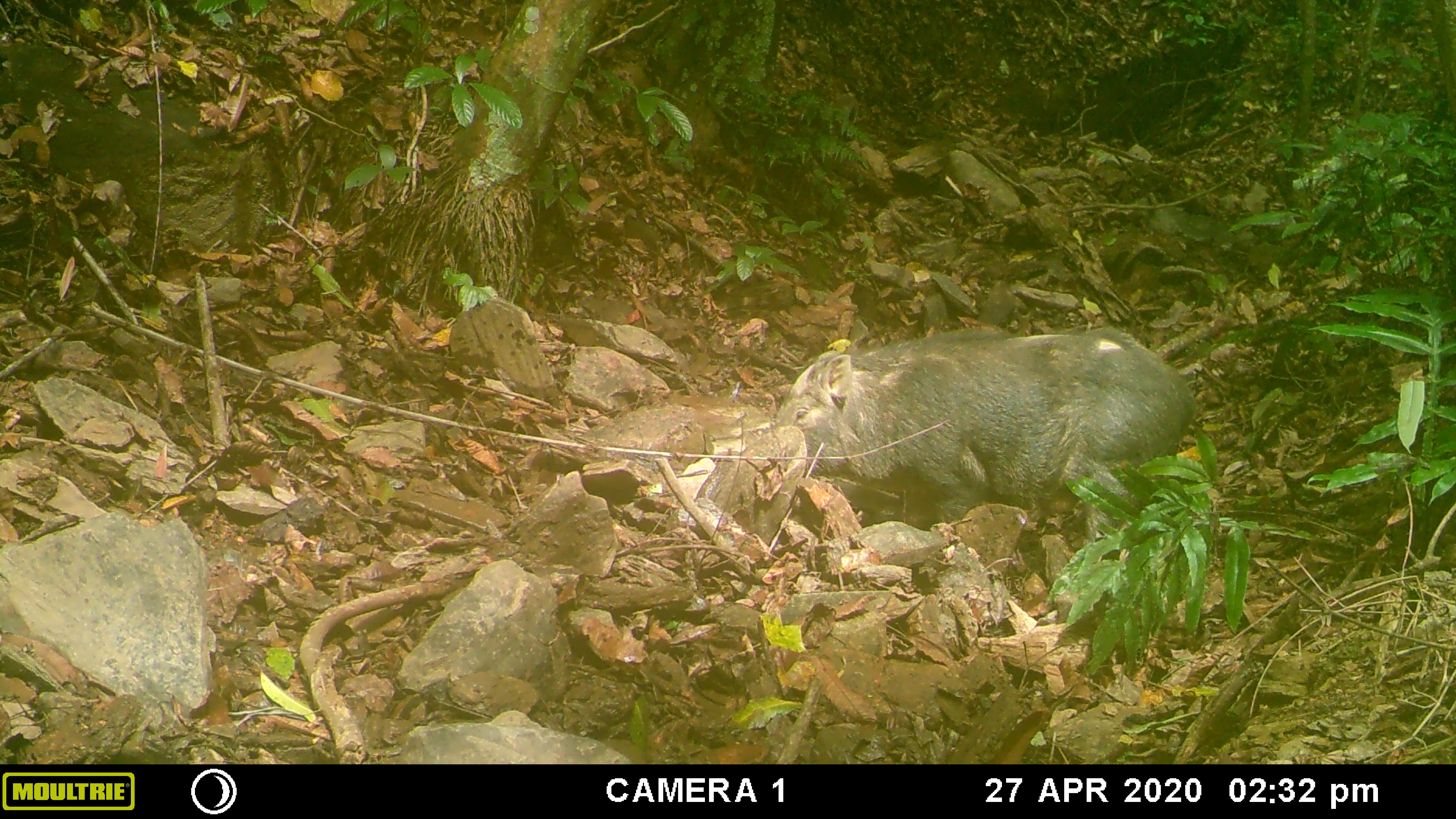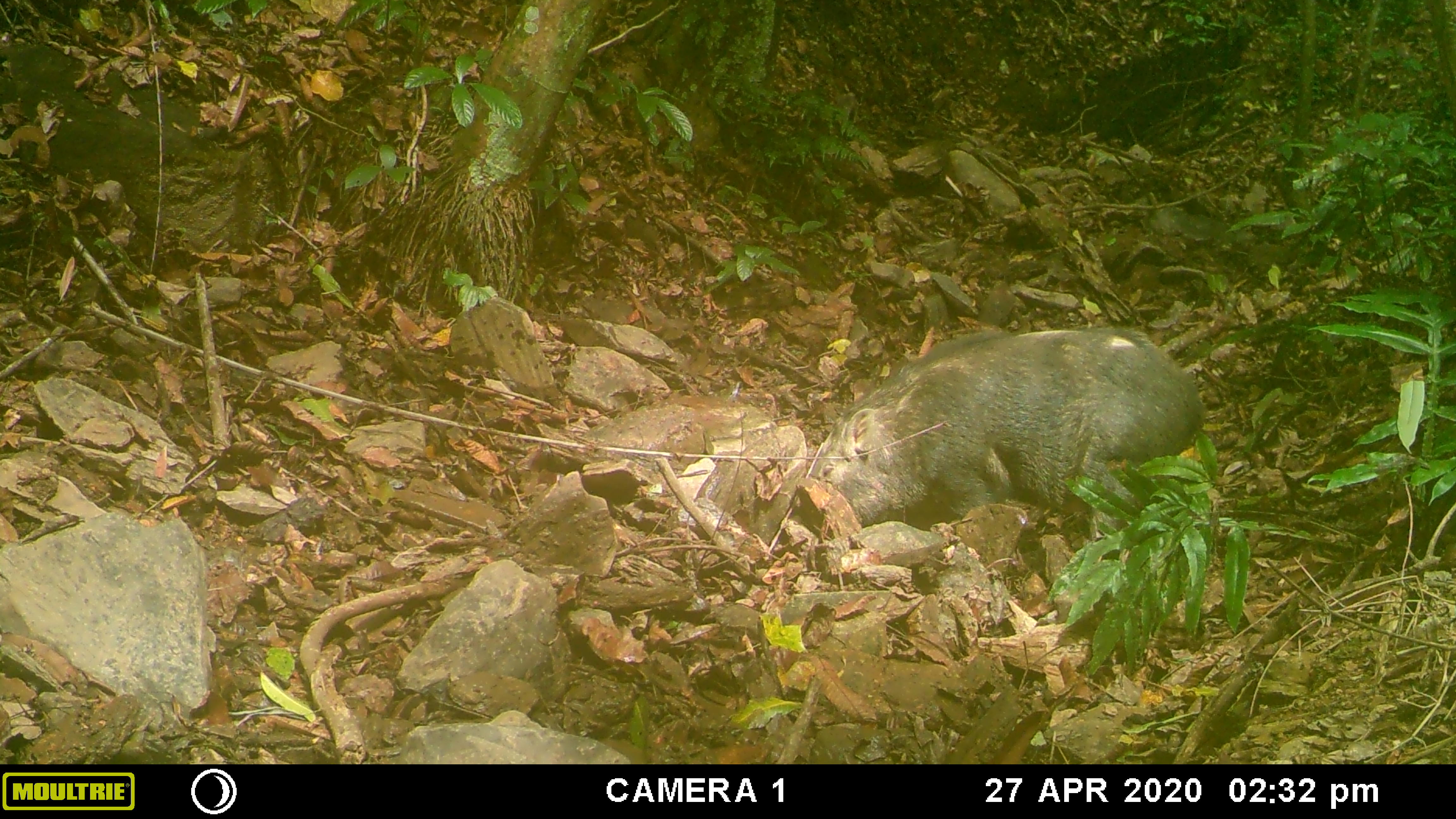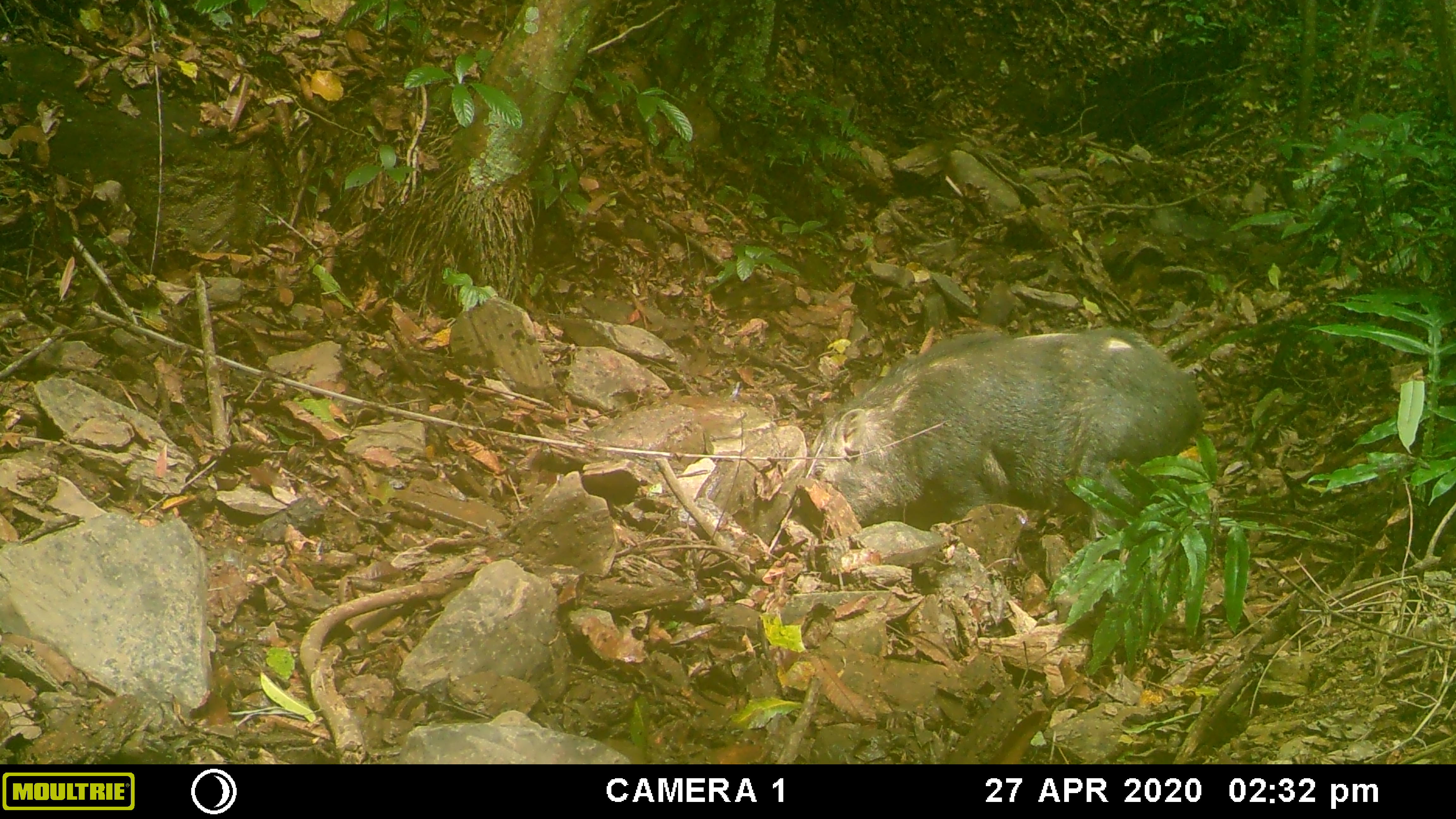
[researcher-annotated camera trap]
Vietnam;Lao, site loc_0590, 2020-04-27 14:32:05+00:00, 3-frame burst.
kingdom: Animalia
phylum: Chordata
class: Mammalia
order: Artiodactyla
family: Suidae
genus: Sus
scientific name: Sus scrofa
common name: eurasian wild pig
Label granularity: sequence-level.